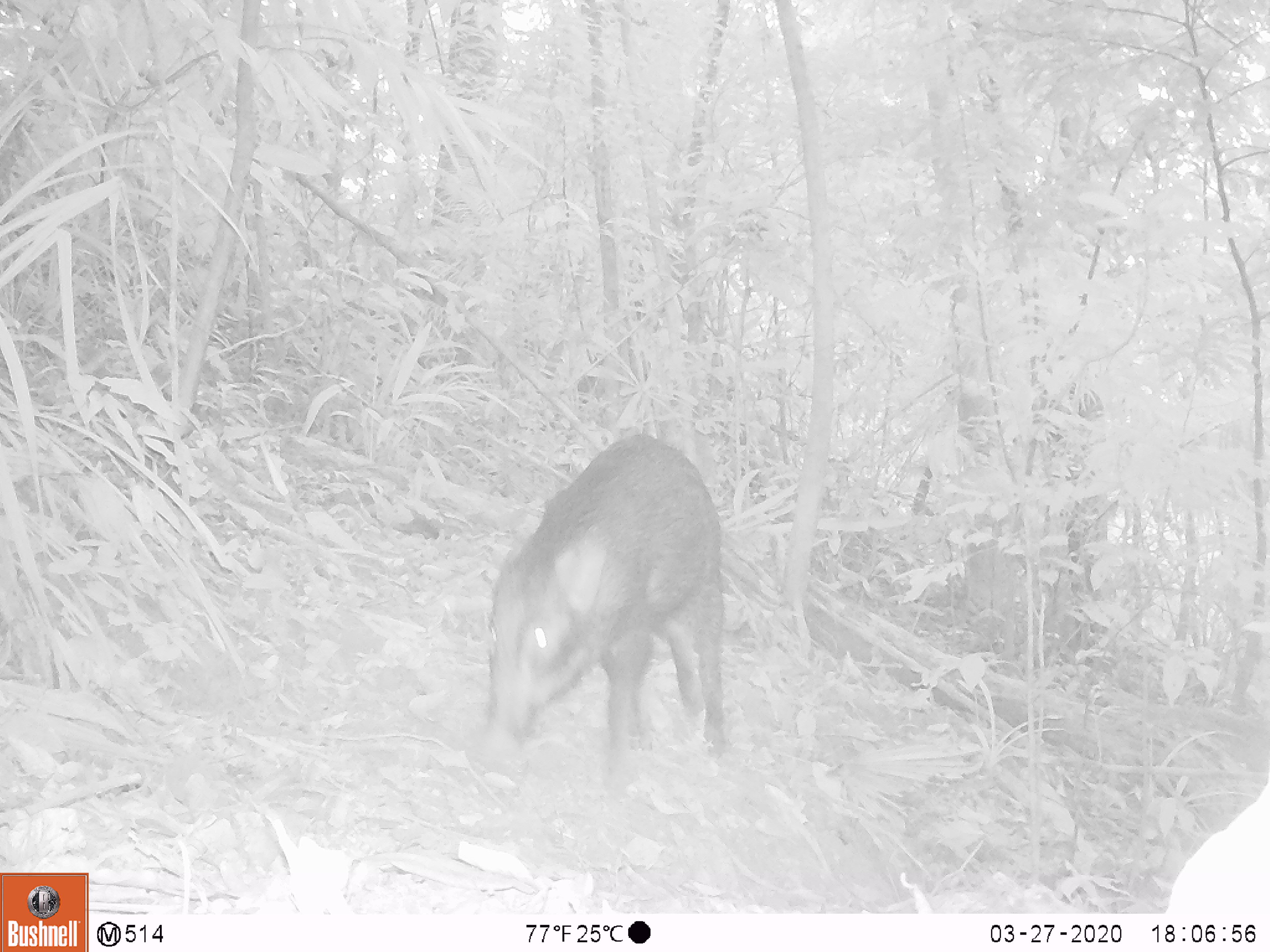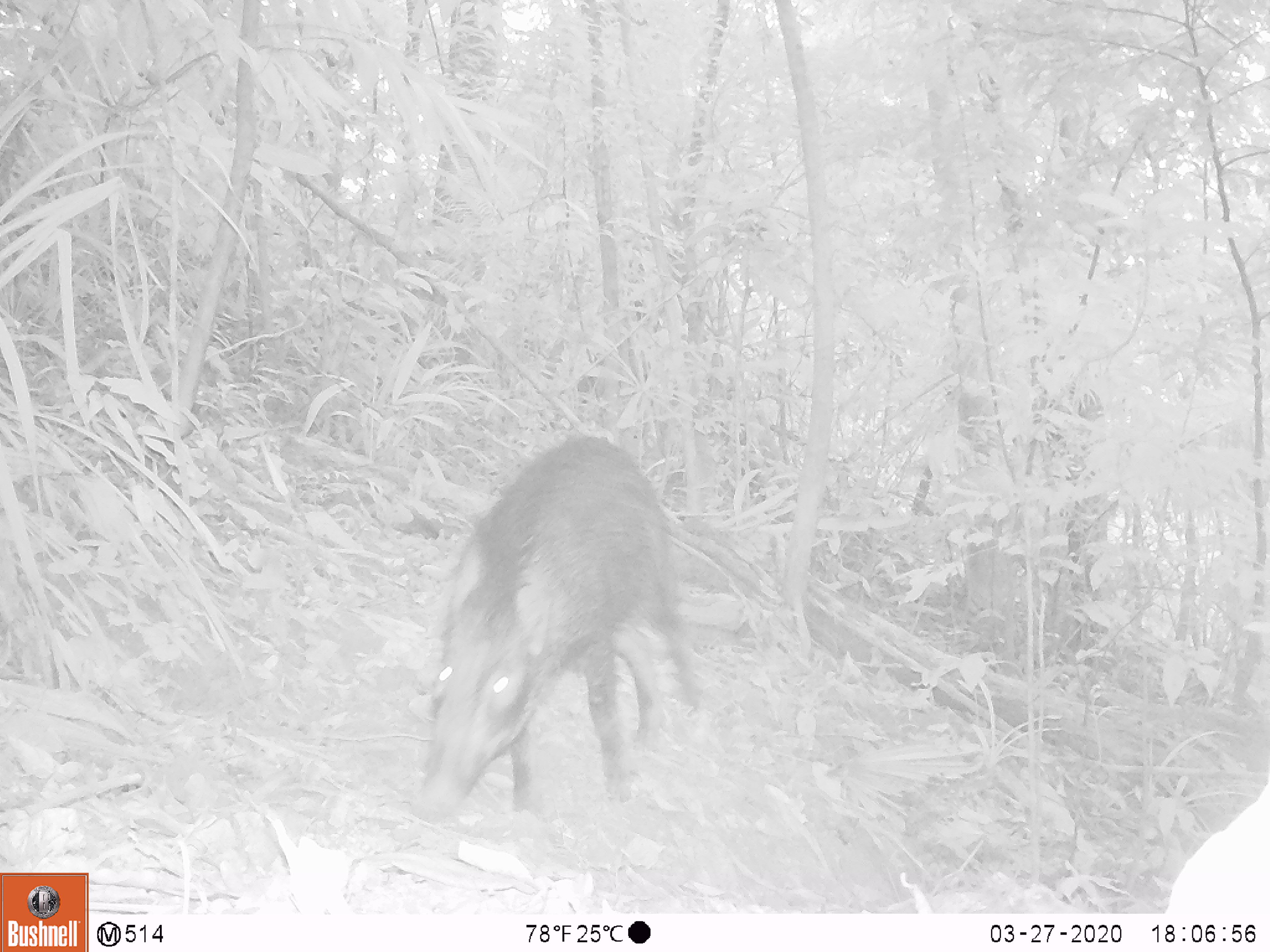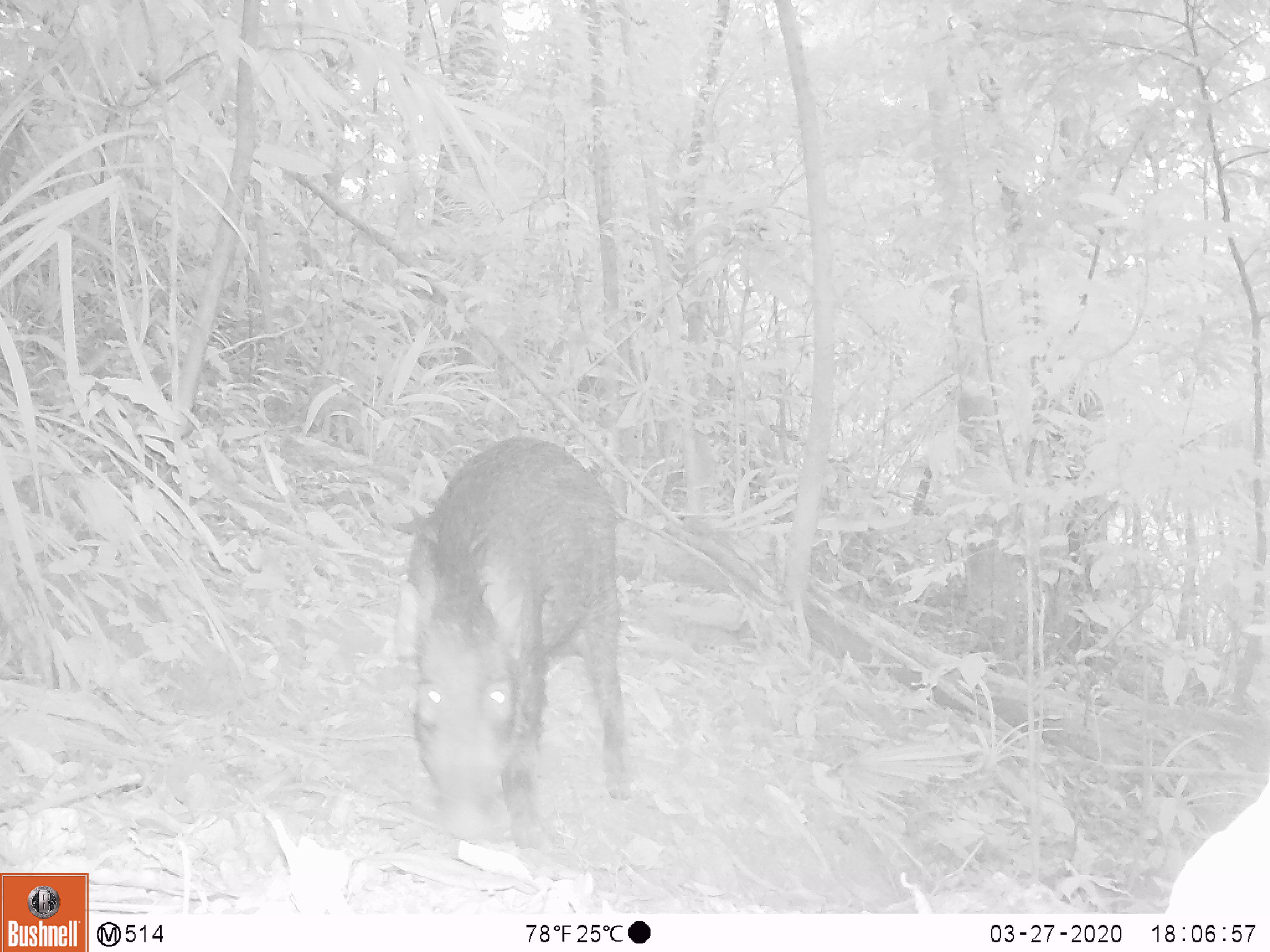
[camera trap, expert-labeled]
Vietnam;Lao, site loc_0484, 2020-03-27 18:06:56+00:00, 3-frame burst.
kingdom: Animalia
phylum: Chordata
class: Mammalia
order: Artiodactyla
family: Suidae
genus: Sus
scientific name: Sus scrofa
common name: eurasian wild pig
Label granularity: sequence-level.